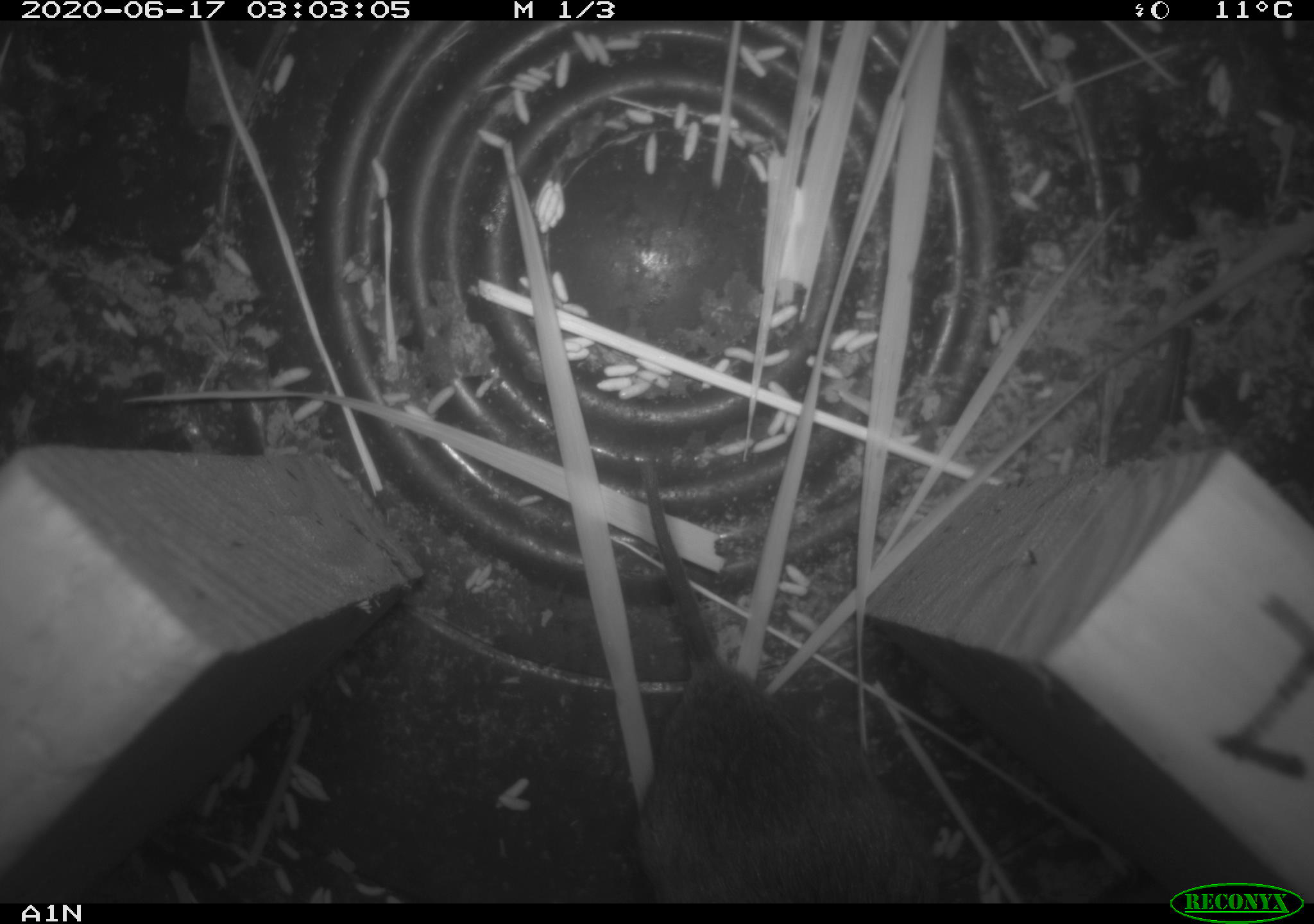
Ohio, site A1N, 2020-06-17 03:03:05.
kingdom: Animalia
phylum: Chordata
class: Mammalia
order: Rodentia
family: Cricetidae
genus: Microtus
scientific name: Microtus pennsylvanicus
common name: meadow vole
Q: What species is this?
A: Meadow vole (Microtus pennsylvanicus).